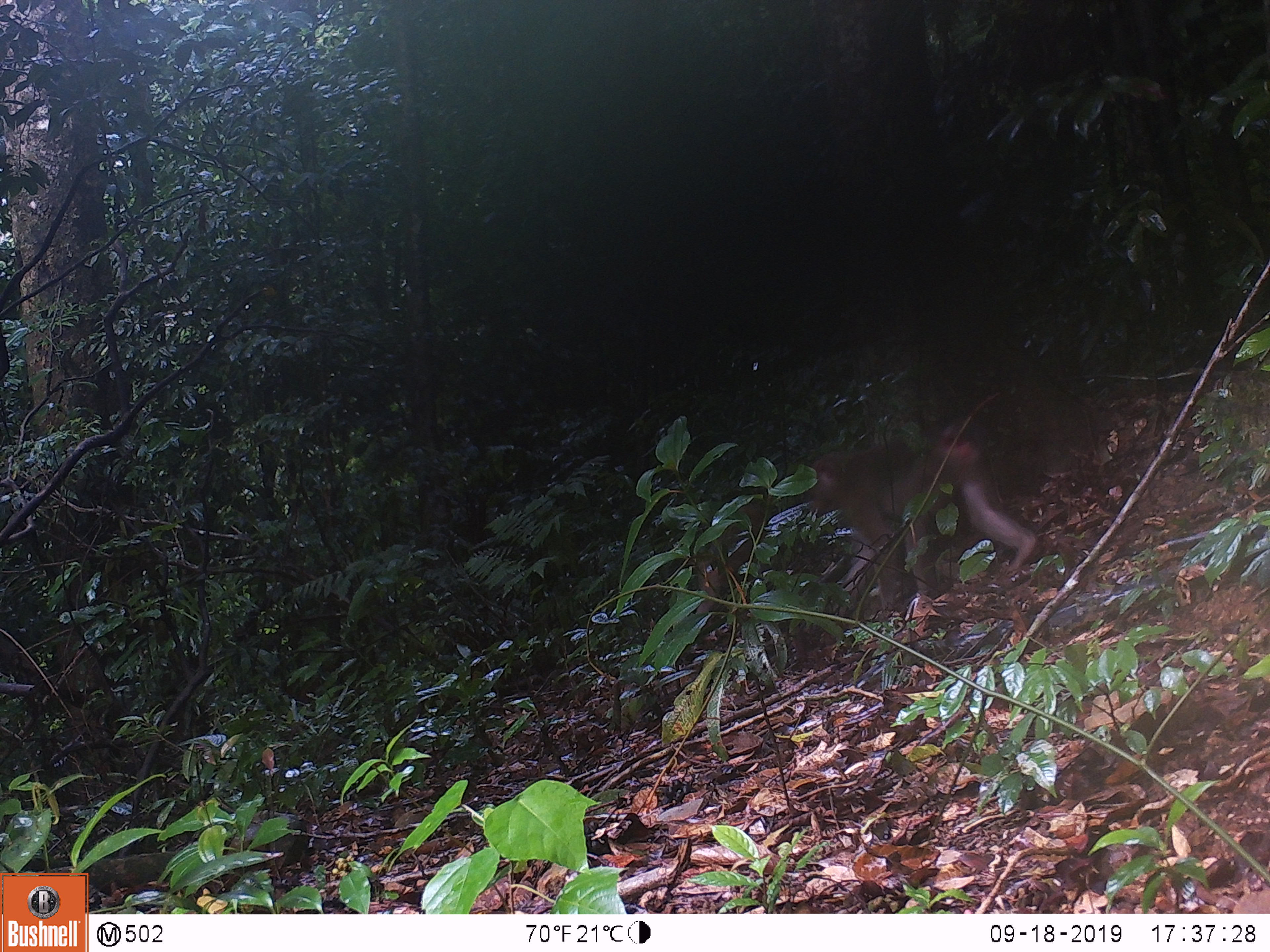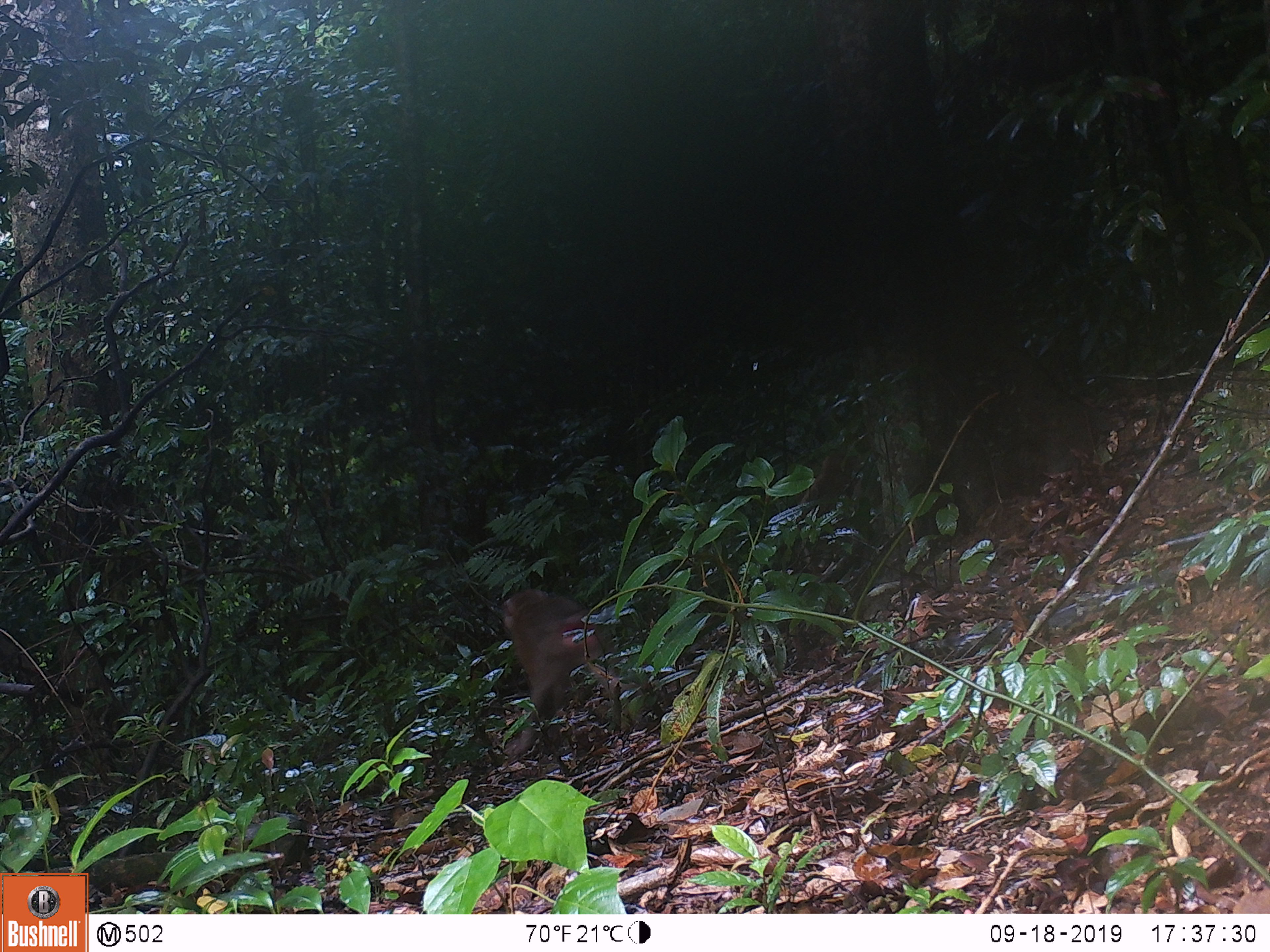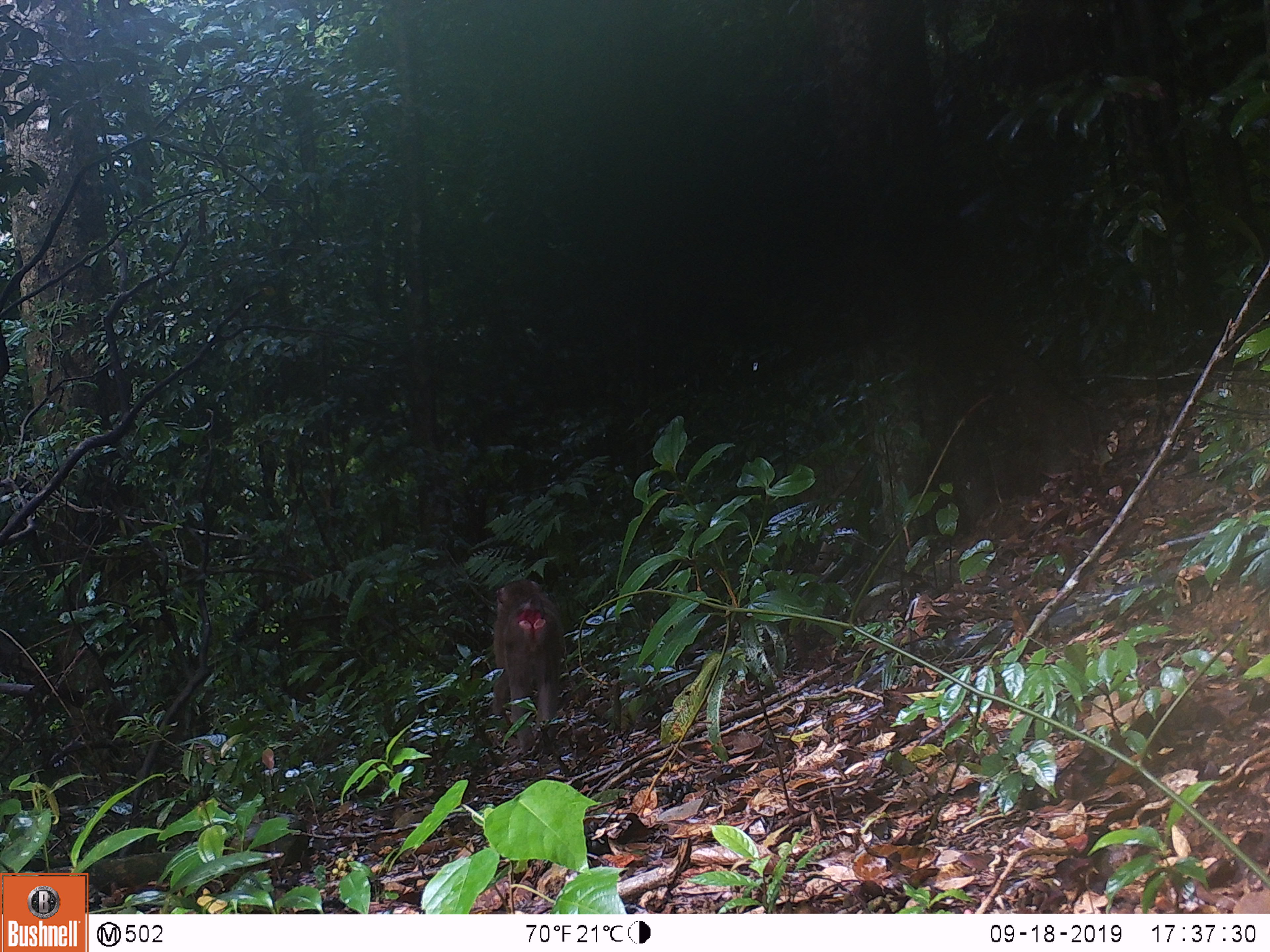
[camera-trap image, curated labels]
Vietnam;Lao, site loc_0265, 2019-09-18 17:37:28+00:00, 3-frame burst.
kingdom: Animalia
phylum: Chordata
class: Mammalia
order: Primates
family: Cercopithecidae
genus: Macaca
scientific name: Macaca nemestrina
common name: pig-tailed macaque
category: pig tailed macaque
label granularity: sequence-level